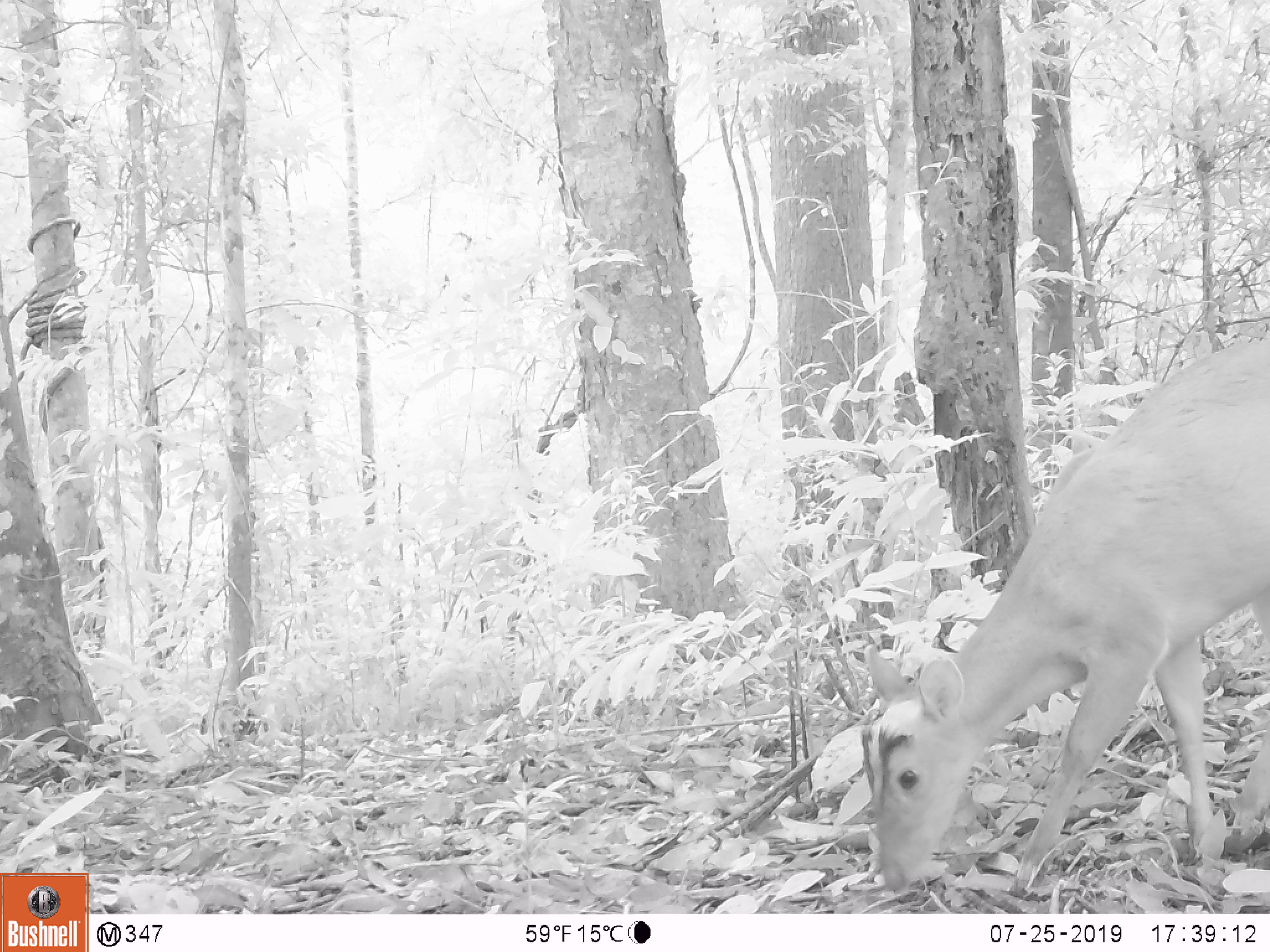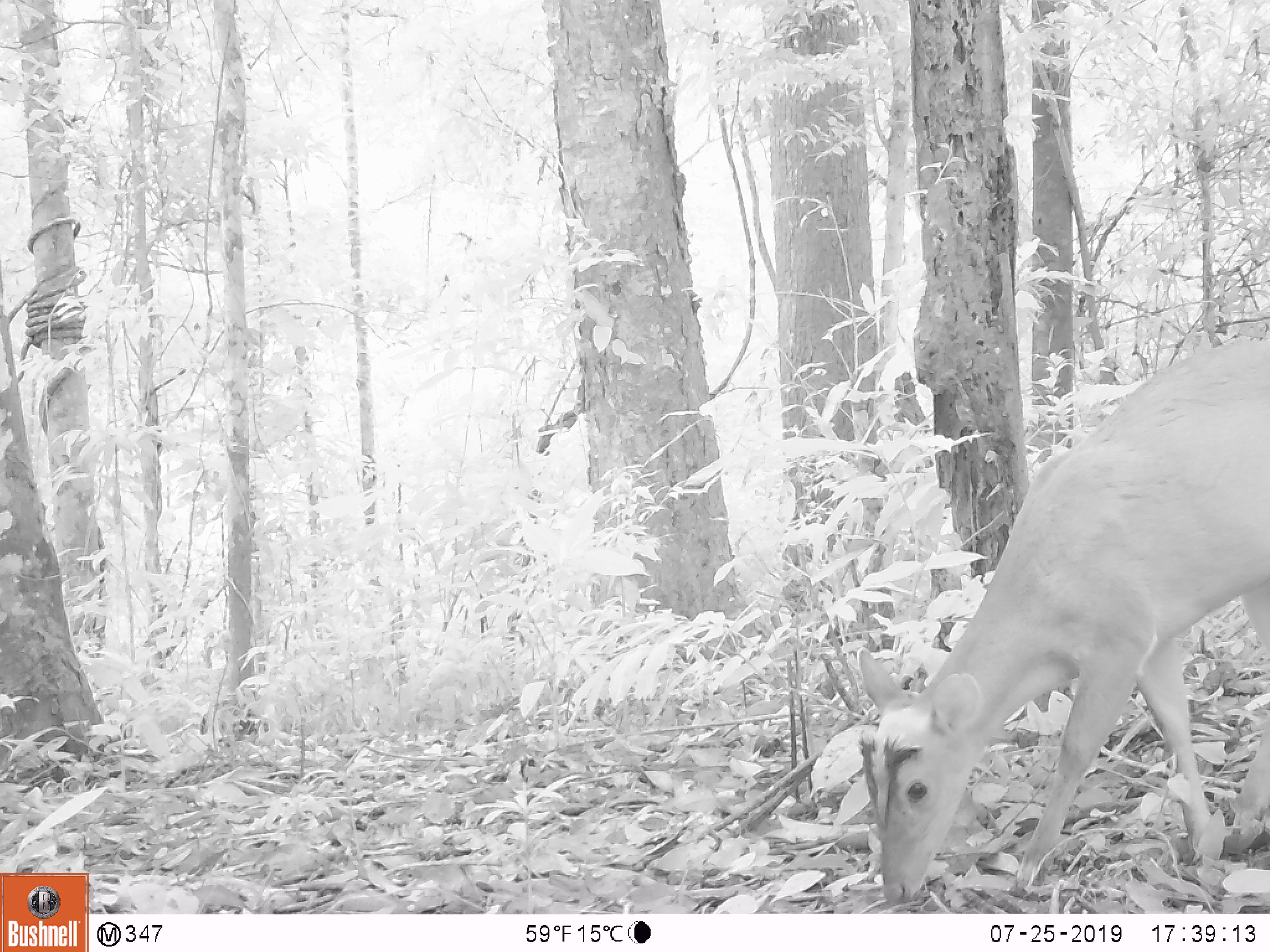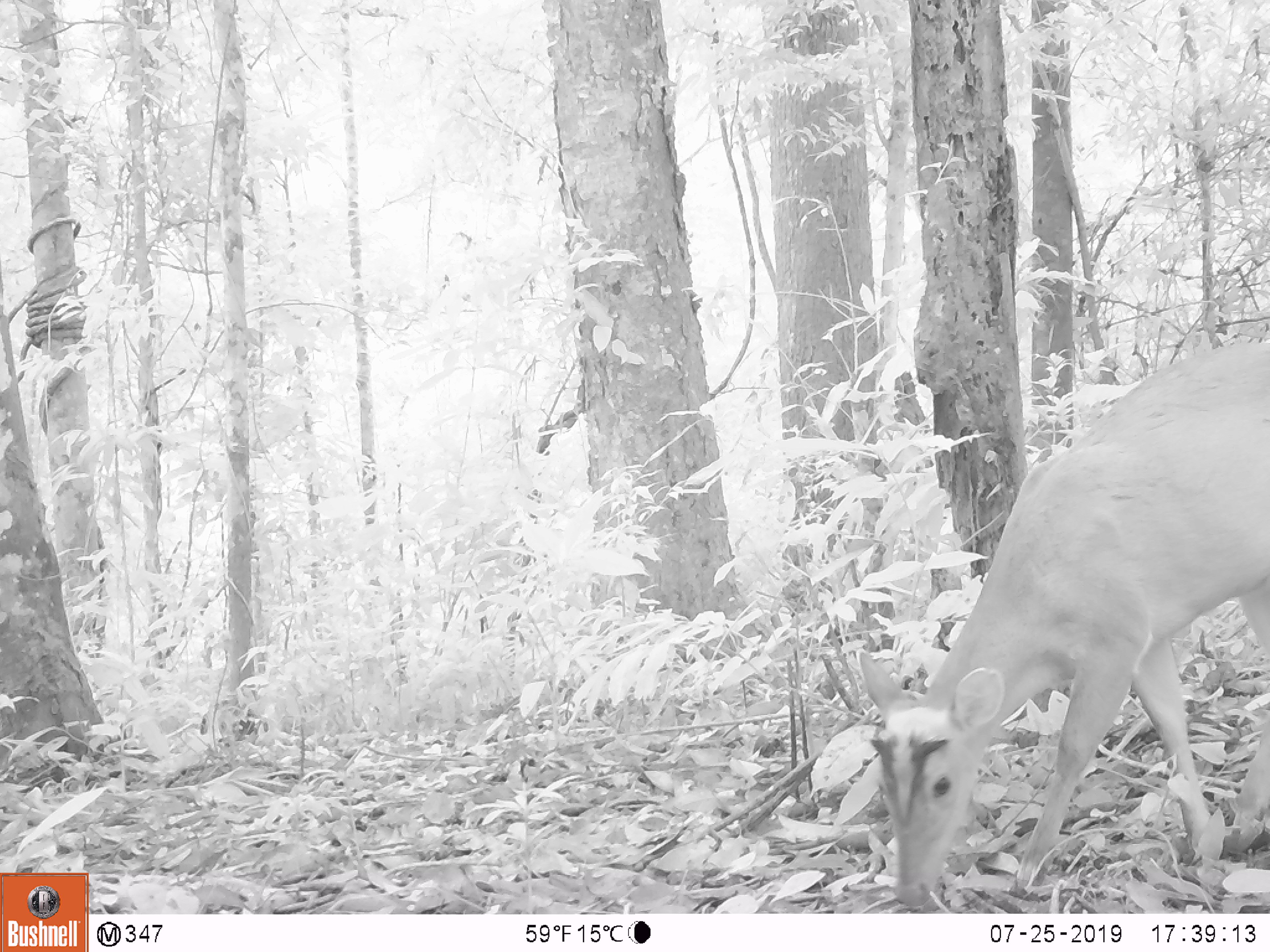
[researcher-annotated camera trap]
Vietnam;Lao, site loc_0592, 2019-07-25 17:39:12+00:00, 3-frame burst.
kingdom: Animalia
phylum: Chordata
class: Mammalia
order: Artiodactyla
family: Cervidae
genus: Muntiacus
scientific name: Muntiacus muntjak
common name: red muntjac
Red muntjac (Muntiacus muntjak). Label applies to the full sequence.